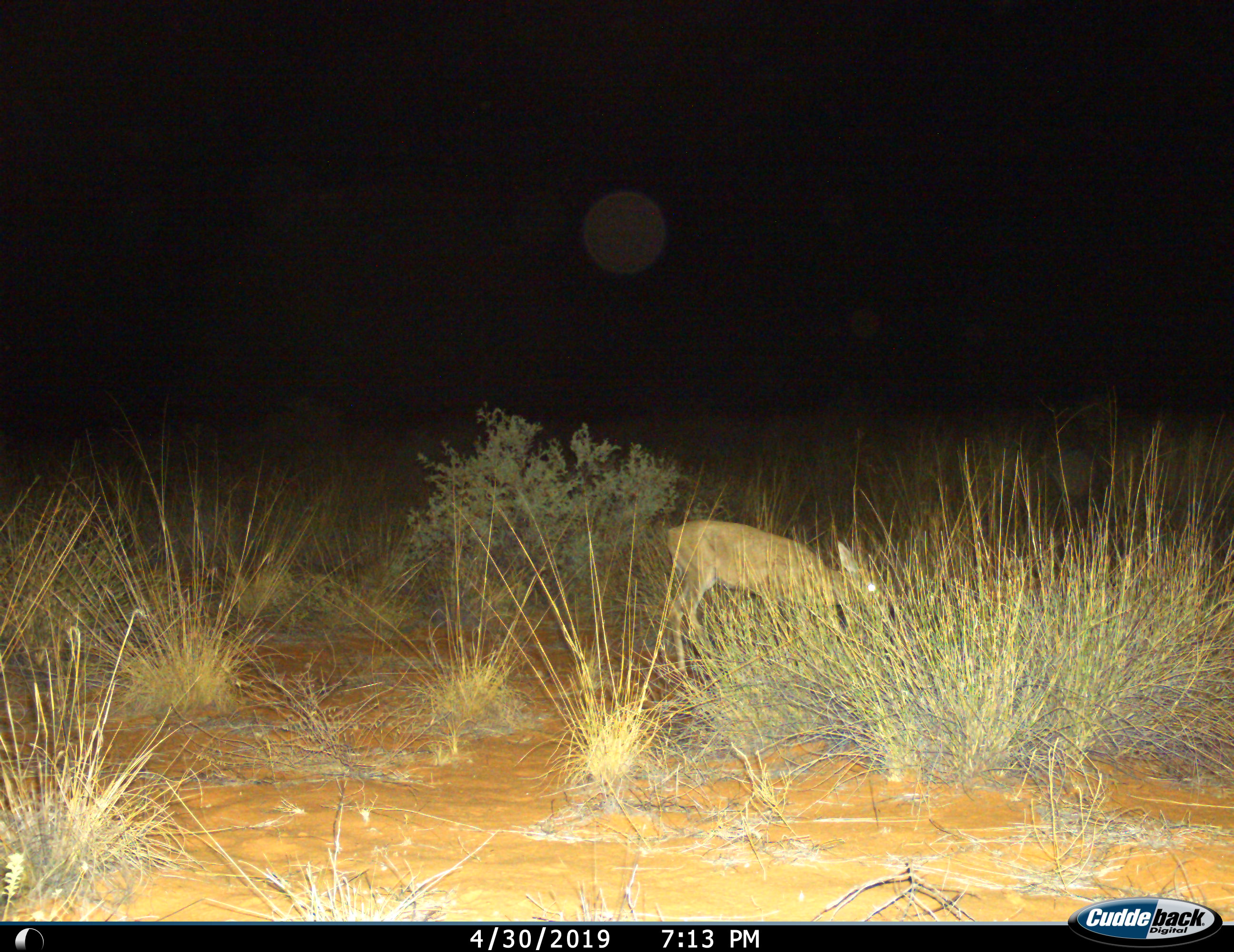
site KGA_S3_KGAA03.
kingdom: Animalia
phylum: Chordata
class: Mammalia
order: Artiodactyla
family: Bovidae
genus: Sylvicapra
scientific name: Sylvicapra grimmia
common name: common duiker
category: duikercommongrey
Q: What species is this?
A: Duikercommongrey (common duiker) (Sylvicapra grimmia).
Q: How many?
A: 1.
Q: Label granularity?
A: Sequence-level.